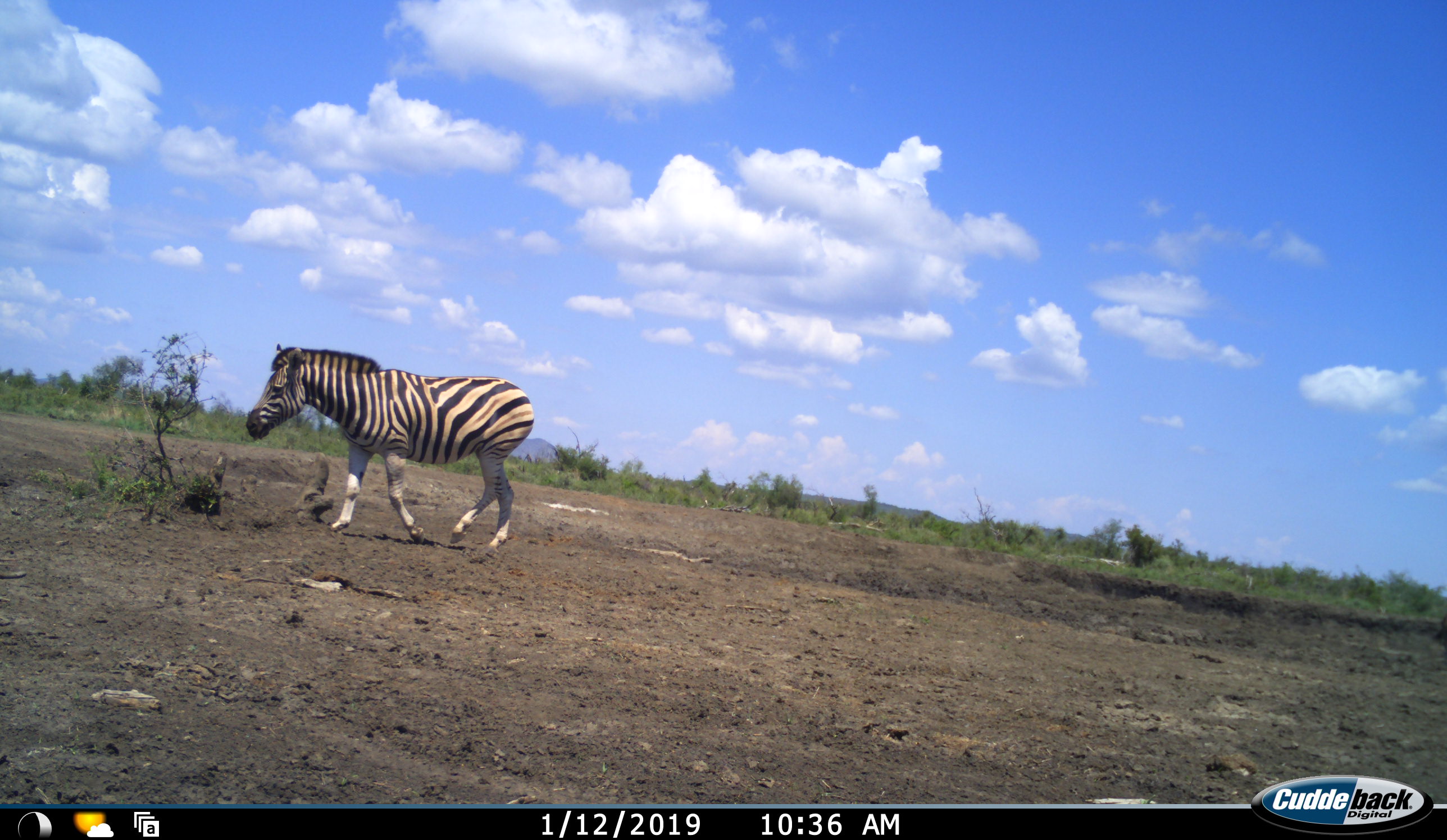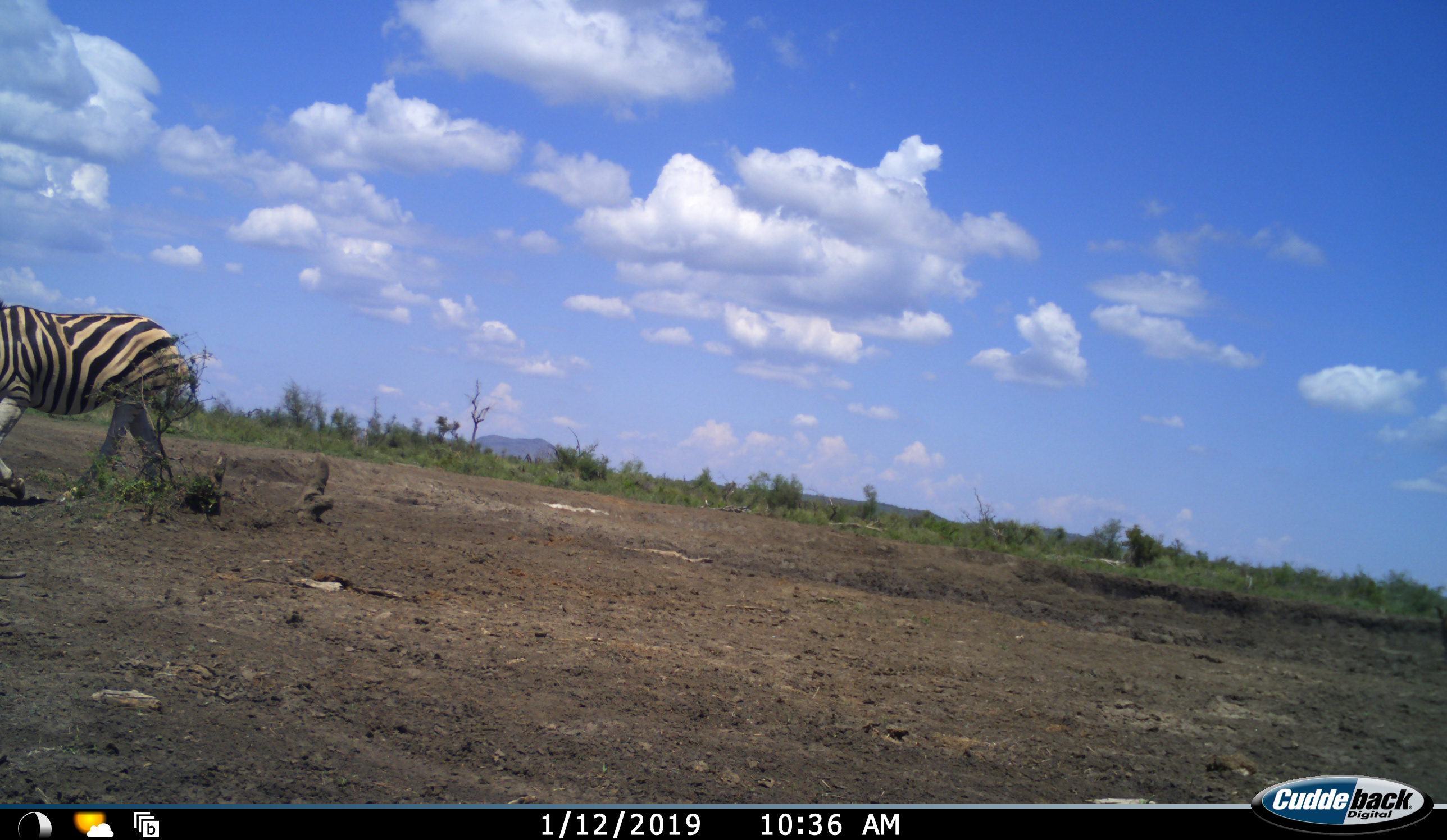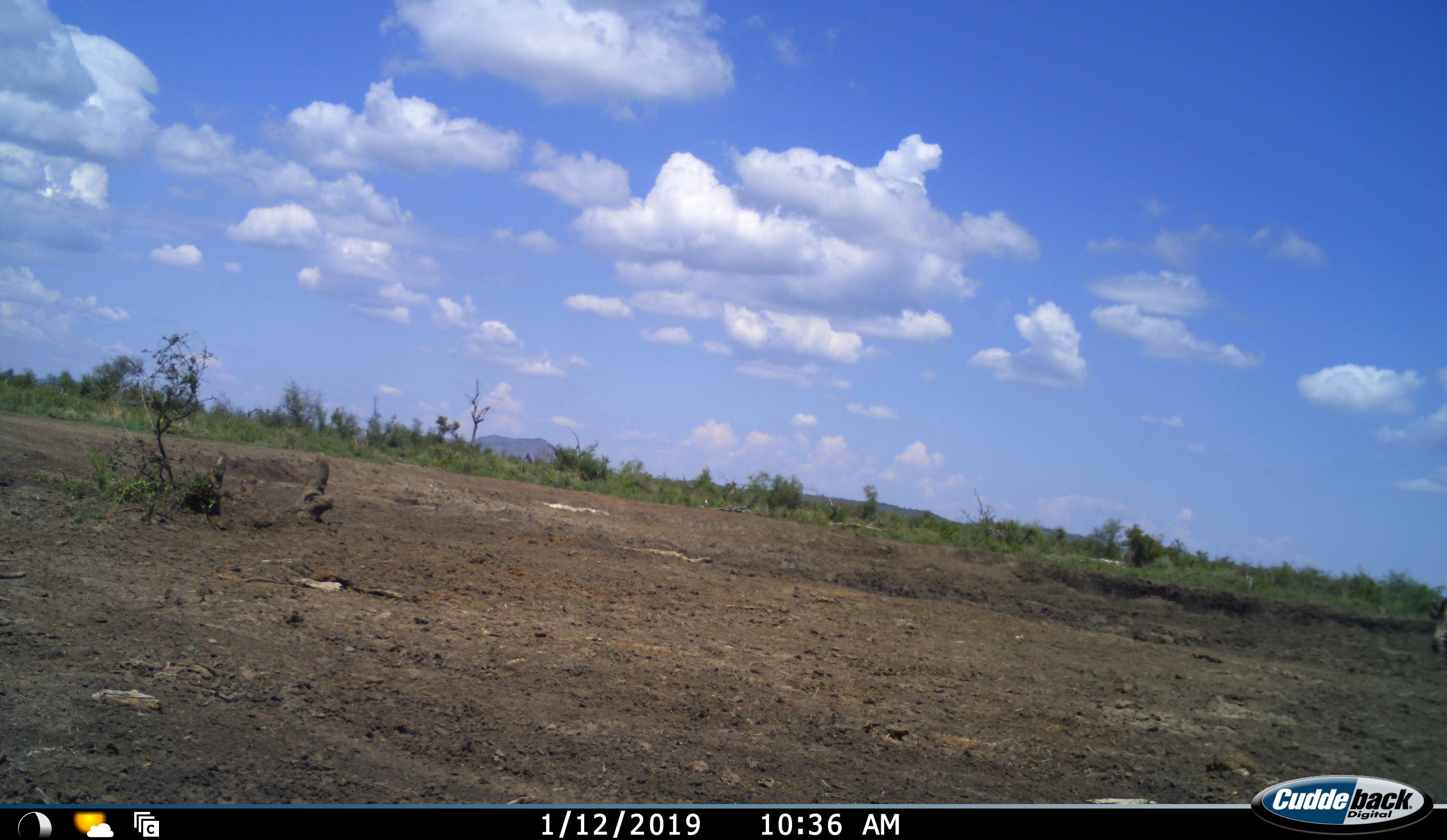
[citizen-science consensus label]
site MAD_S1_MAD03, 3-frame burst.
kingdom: Animalia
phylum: Chordata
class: Mammalia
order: Perissodactyla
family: Equidae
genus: Equus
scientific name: Equus quagga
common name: plains zebra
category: zebraplains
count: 1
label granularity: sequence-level